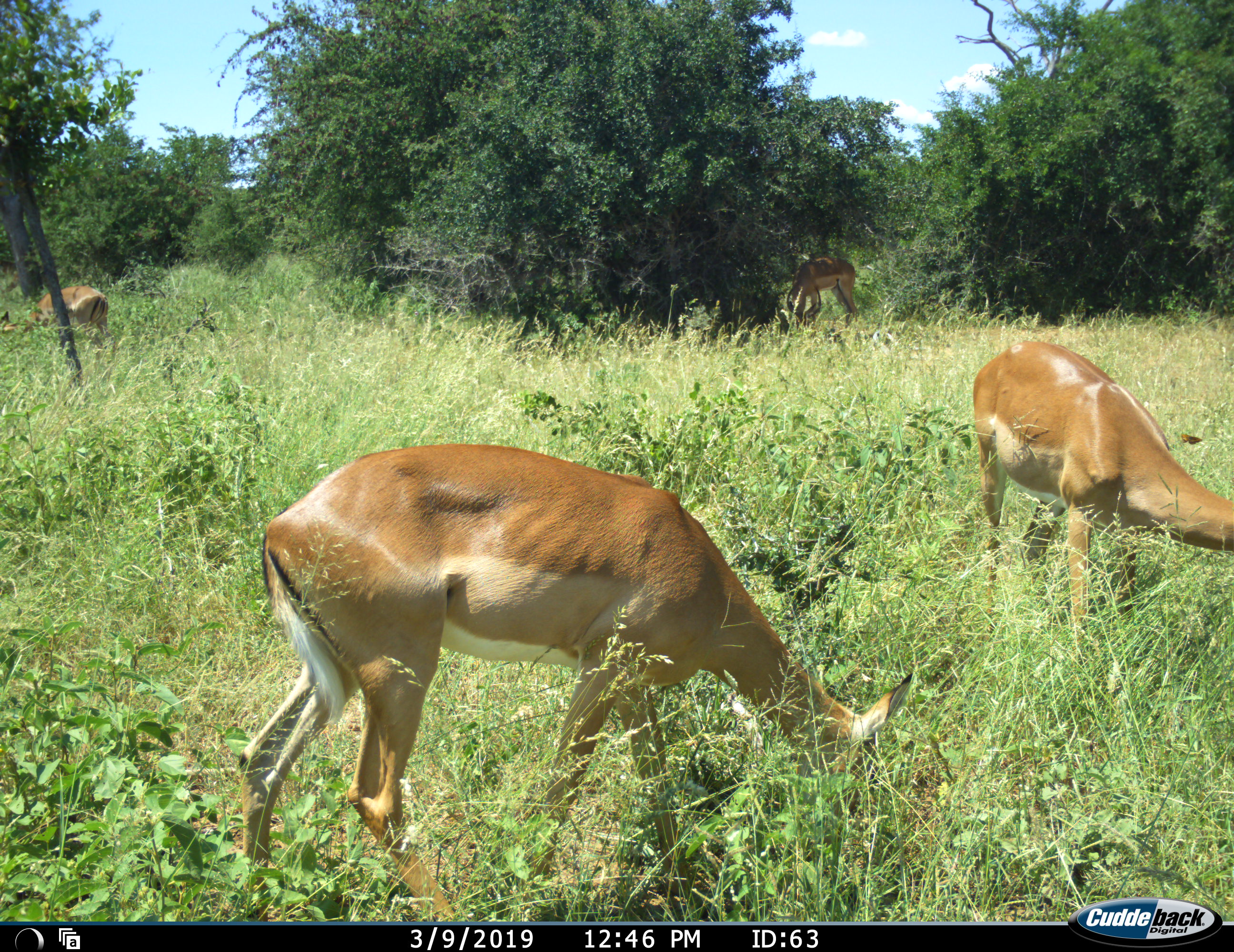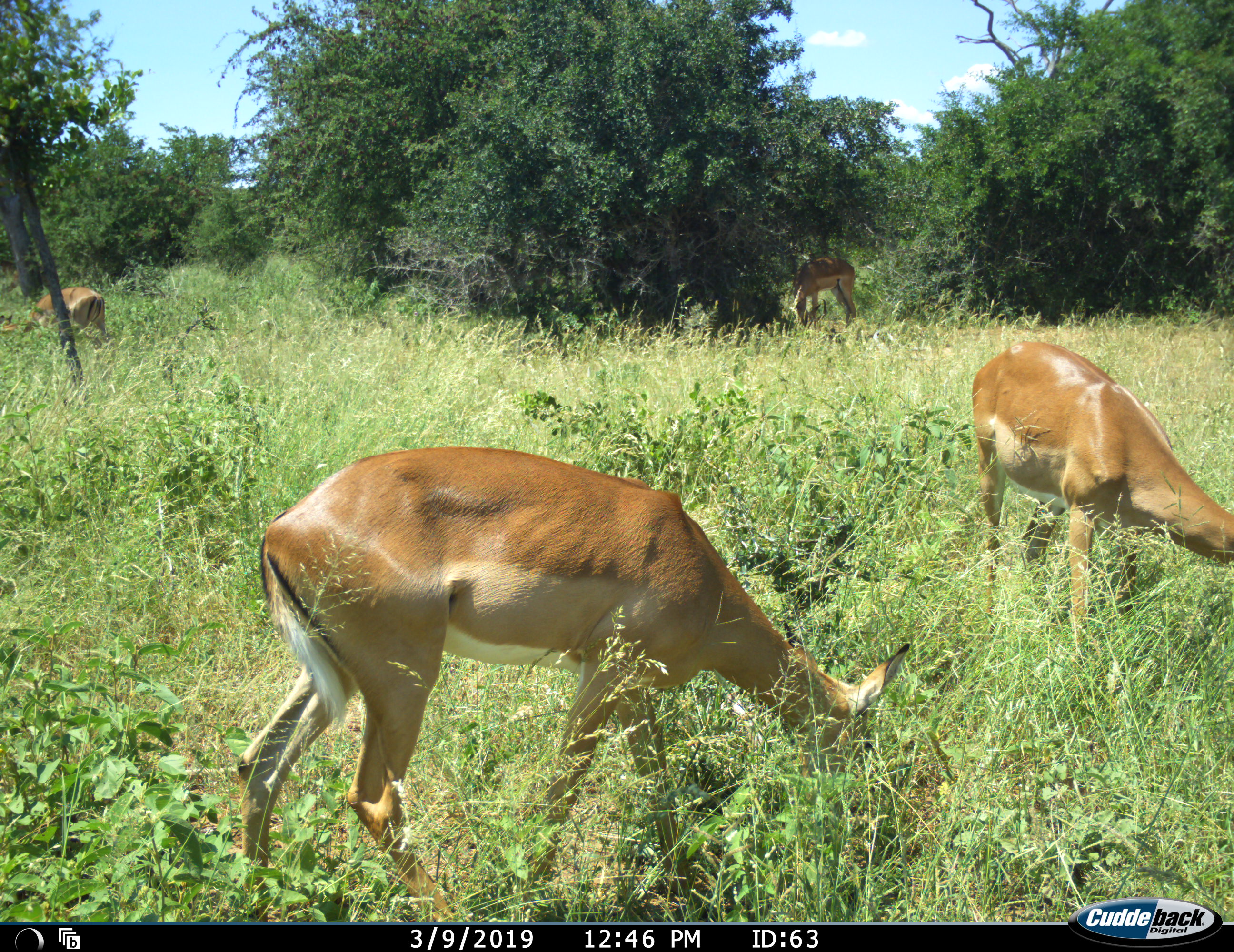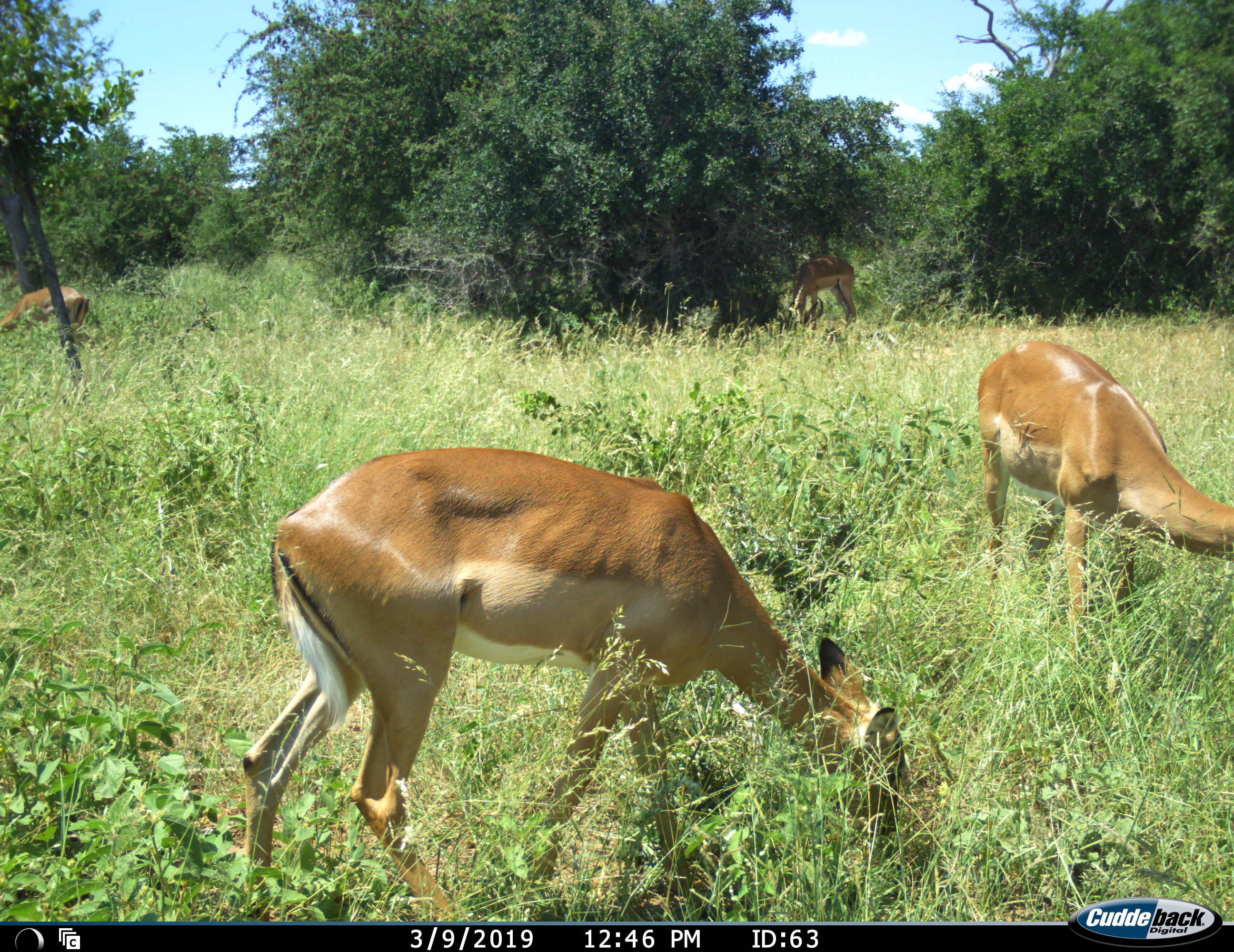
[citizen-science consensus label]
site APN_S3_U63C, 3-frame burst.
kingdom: Animalia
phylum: Chordata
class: Mammalia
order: Artiodactyla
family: Bovidae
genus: Aepyceros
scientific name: Aepyceros melampus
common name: impala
Impala (Aepyceros melampus), count 4. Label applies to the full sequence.